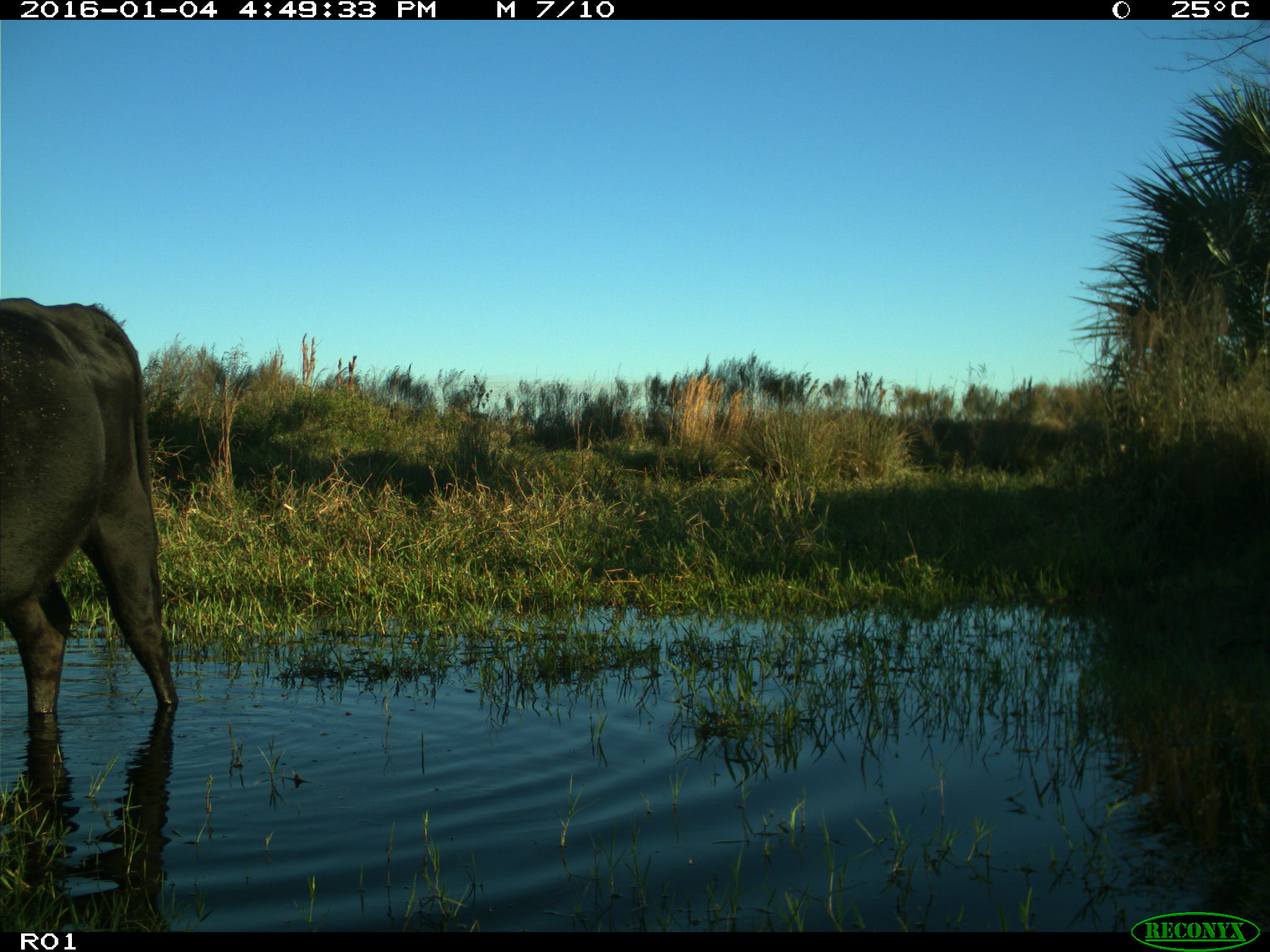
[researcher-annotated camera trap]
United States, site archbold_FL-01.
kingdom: Animalia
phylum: Chordata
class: Mammalia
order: Artiodactyla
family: Bovidae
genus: Bos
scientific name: Bos taurus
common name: domestic cow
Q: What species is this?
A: Bos taurus (domestic cow).